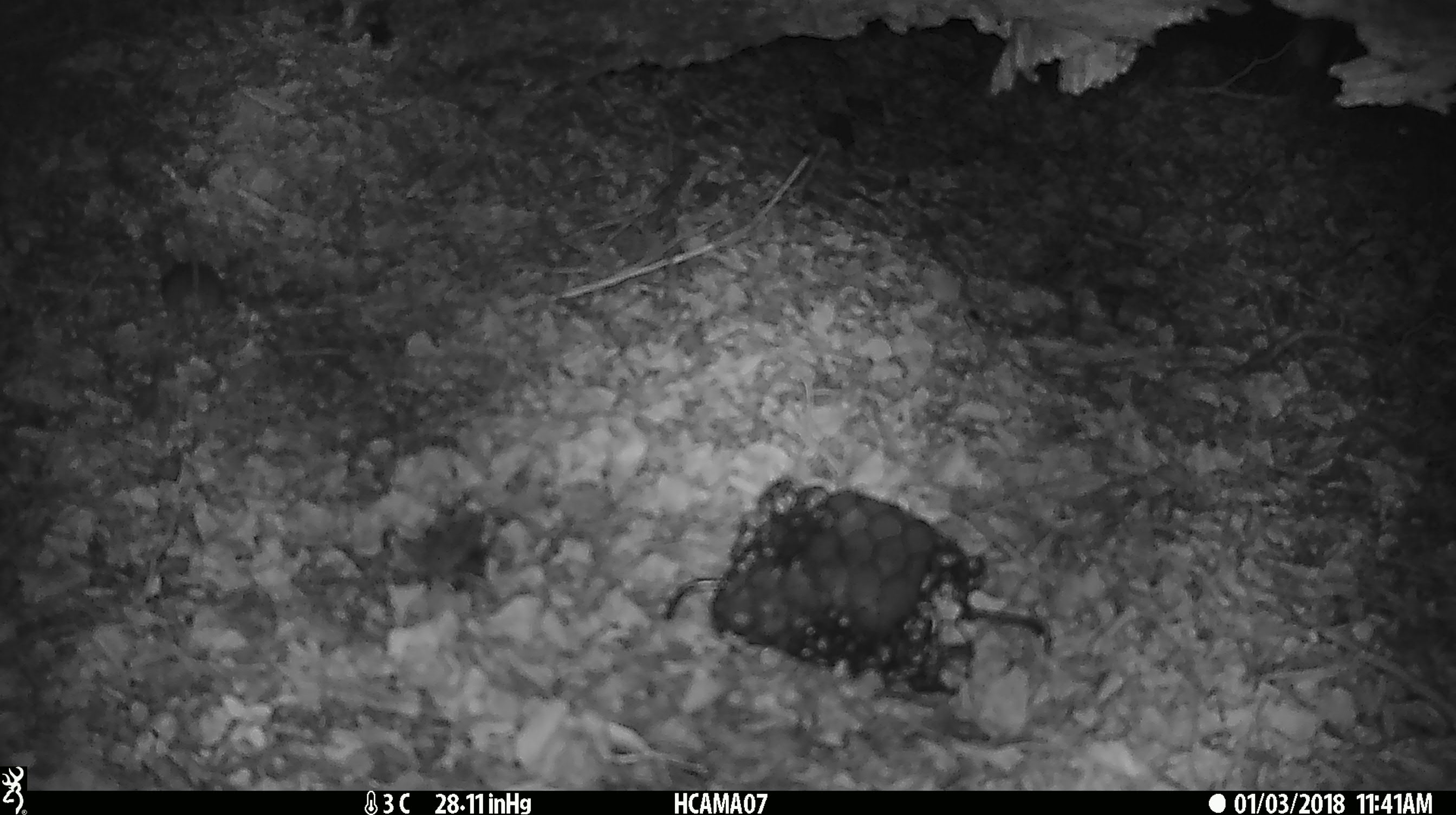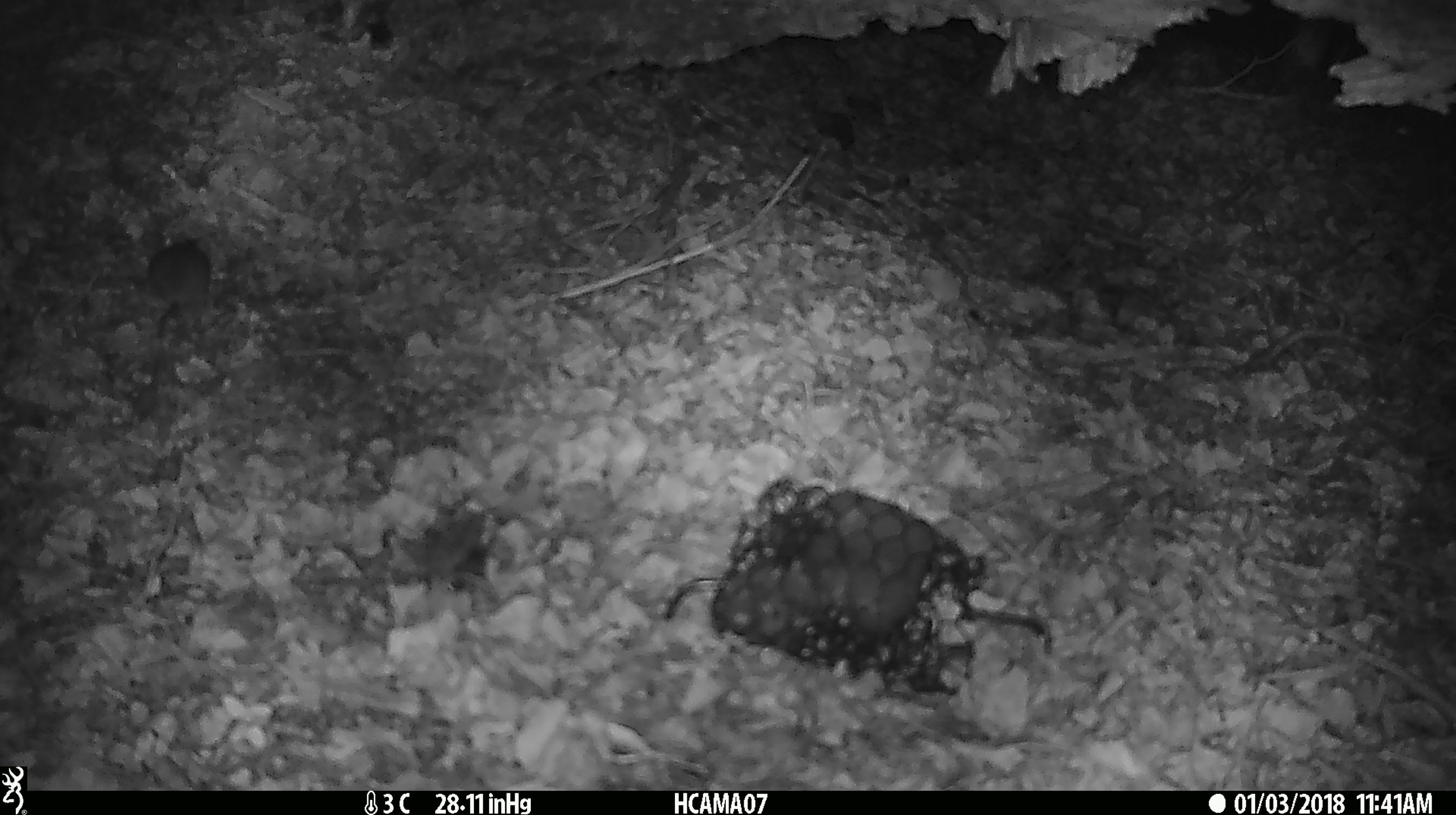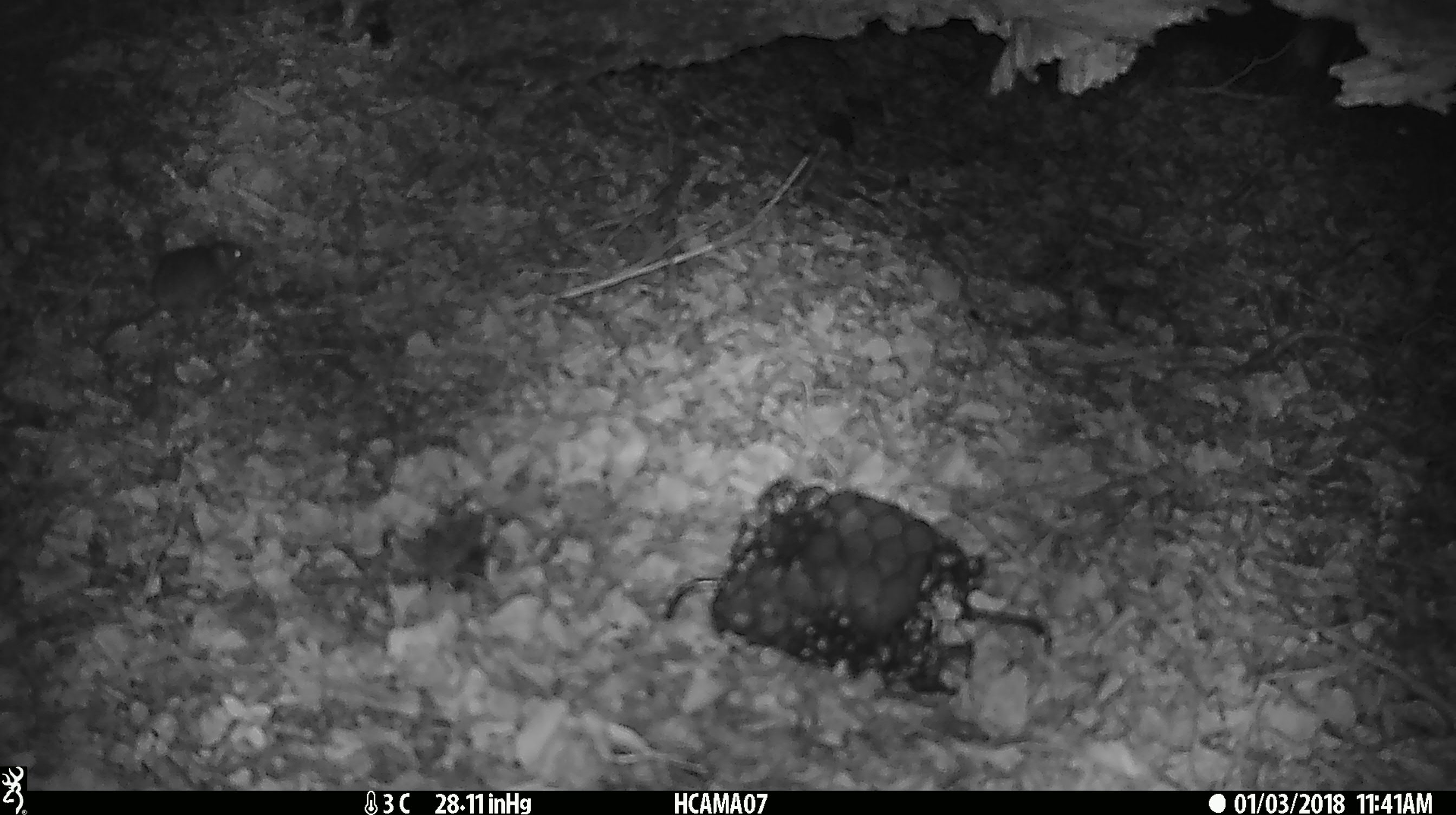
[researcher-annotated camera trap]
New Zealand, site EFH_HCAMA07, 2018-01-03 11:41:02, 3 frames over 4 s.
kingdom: Animalia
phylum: Chordata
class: Mammalia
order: Rodentia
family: Muridae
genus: Mus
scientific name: Mus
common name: mouse